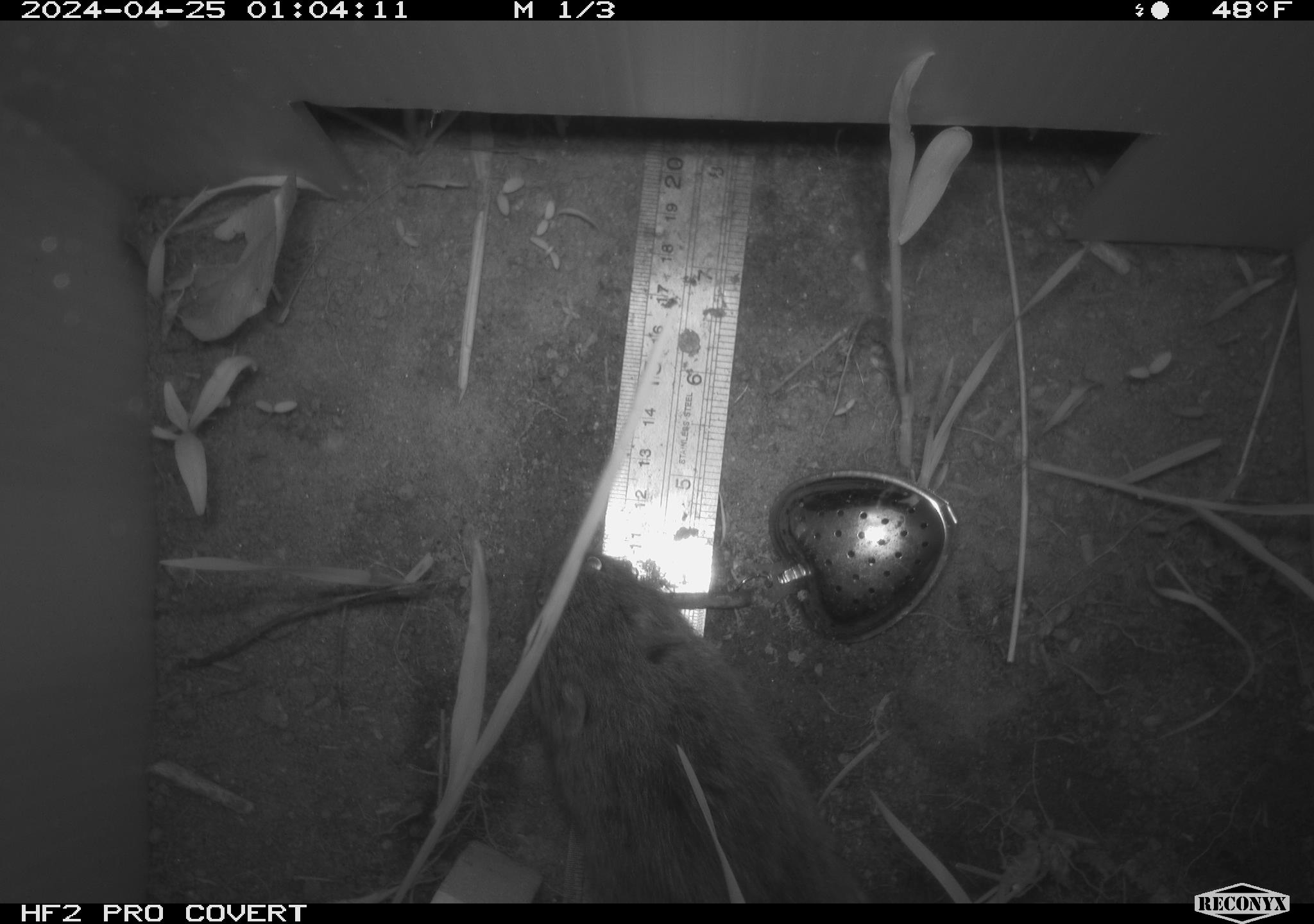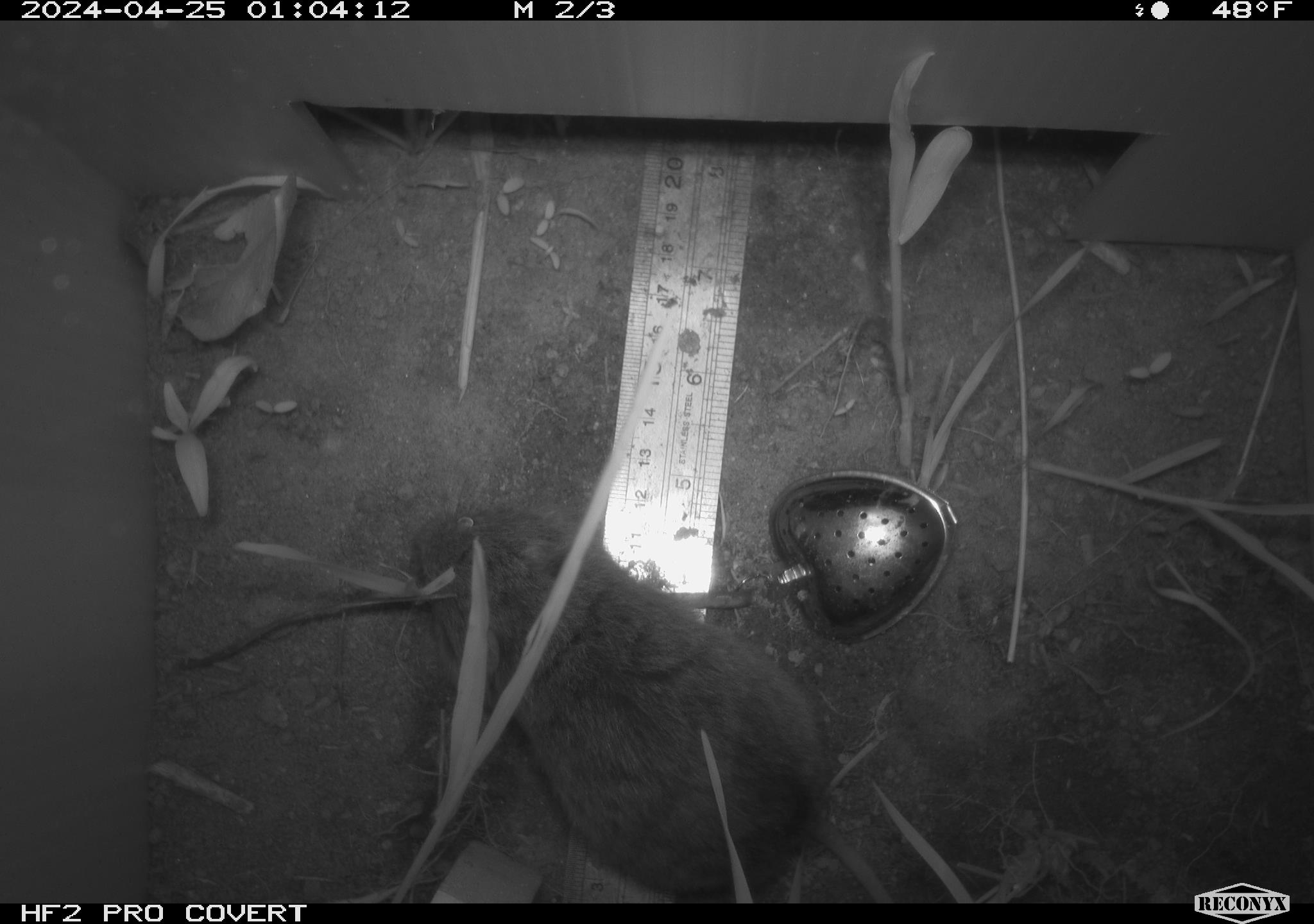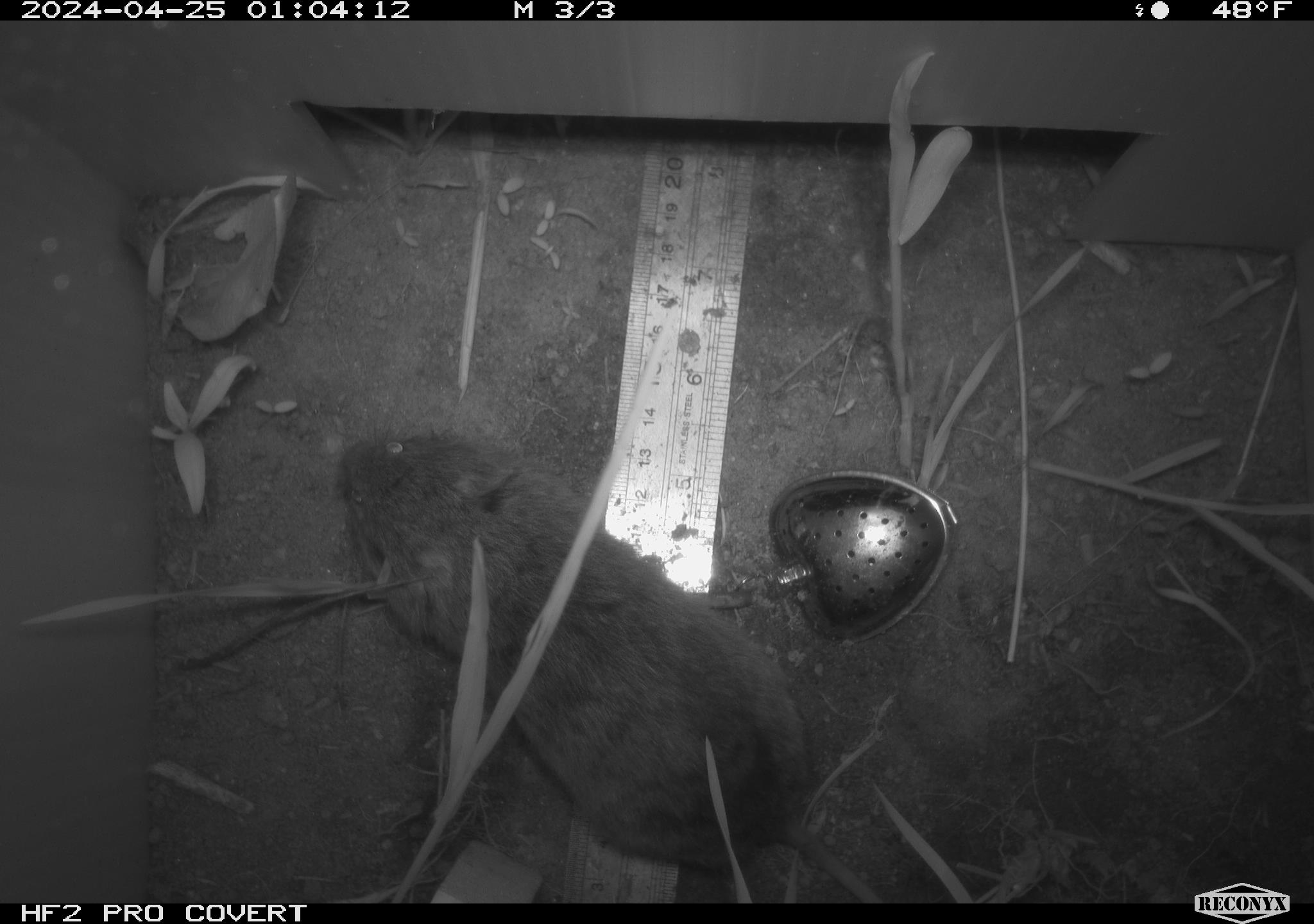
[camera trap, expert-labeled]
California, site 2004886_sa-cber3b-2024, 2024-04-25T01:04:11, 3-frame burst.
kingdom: Animalia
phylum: Chordata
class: Mammalia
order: Rodentia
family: Cricetidae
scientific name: Arvicolinae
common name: voles, lemmings, and muskrats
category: arvicolinae subfamily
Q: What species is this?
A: Arvicolinae subfamily (voles, lemmings, and muskrats) (Arvicolinae).